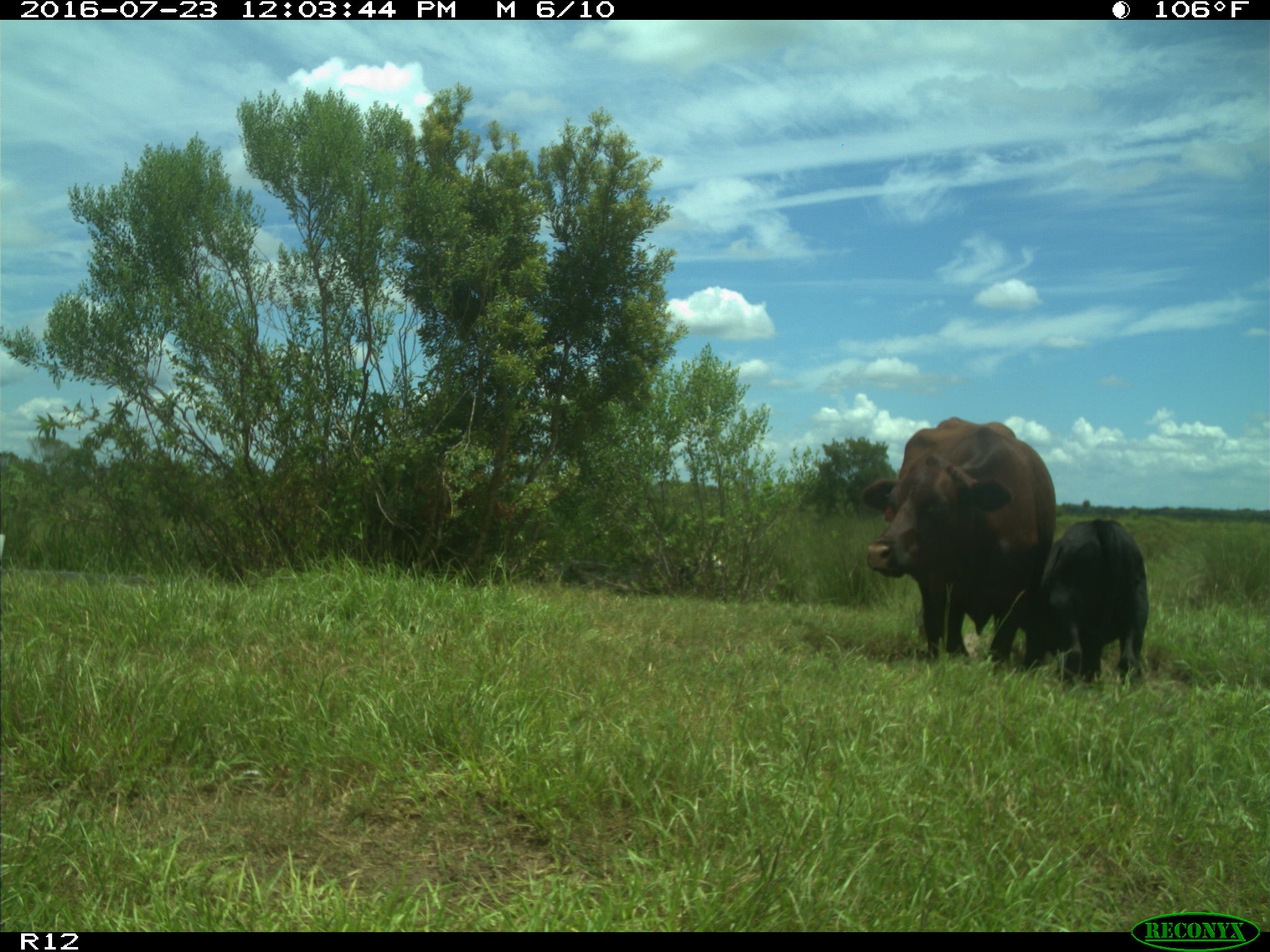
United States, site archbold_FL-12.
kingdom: Animalia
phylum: Chordata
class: Mammalia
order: Artiodactyla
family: Bovidae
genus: Bos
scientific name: Bos taurus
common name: domestic cow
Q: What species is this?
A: Bos taurus (domestic cow).